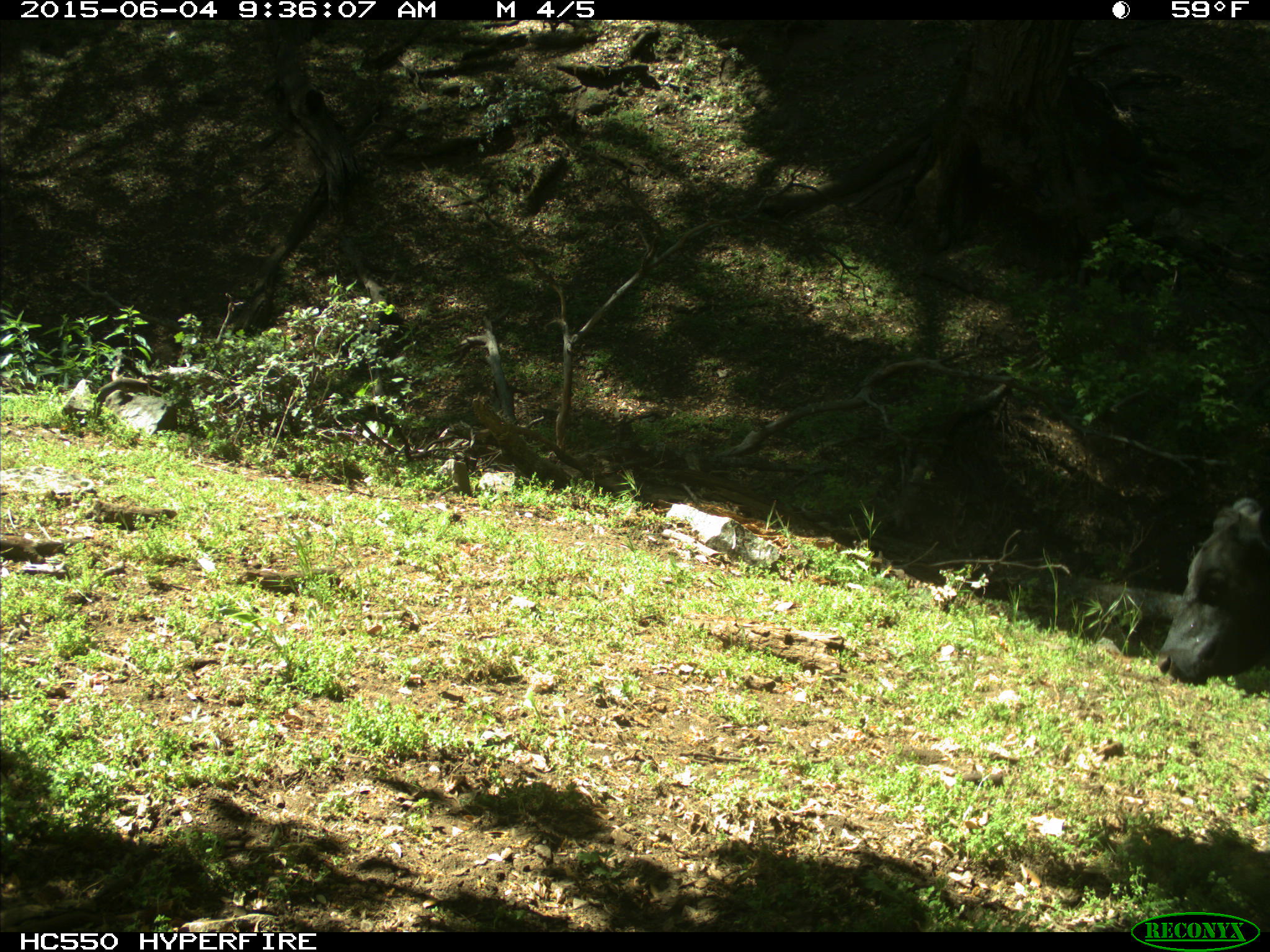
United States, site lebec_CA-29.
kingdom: Animalia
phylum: Chordata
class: Mammalia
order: Artiodactyla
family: Bovidae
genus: Bos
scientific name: Bos taurus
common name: domestic cow